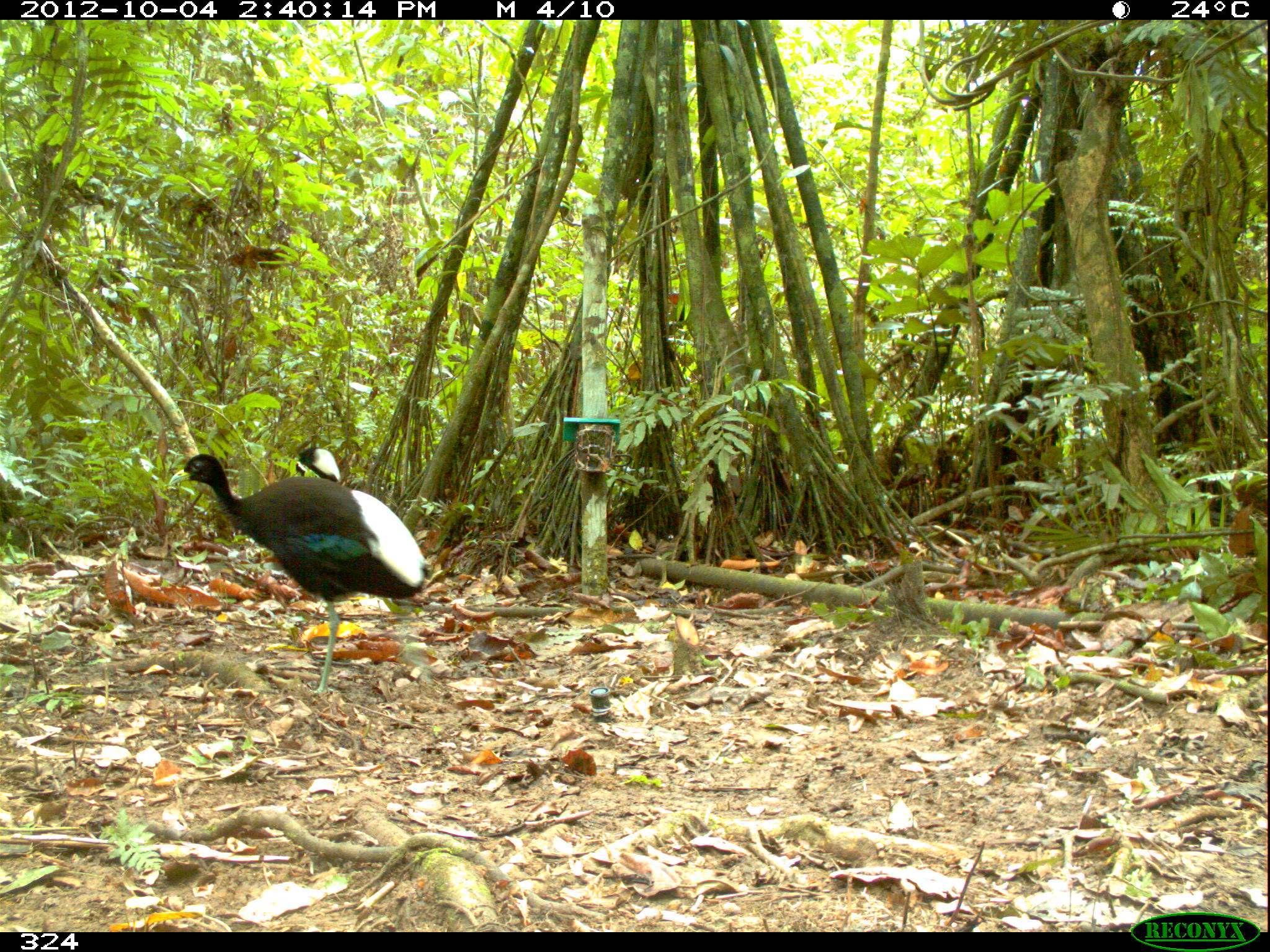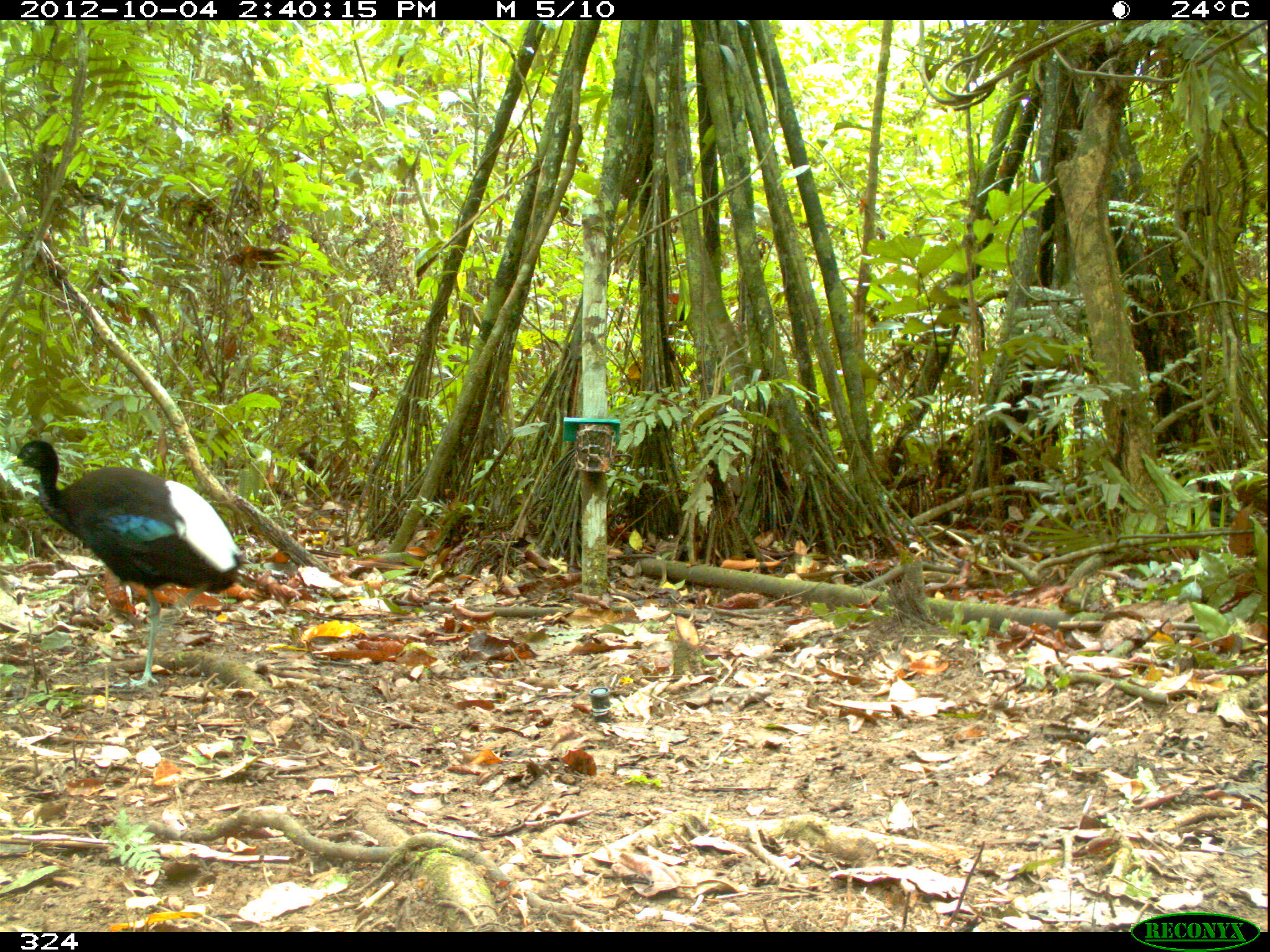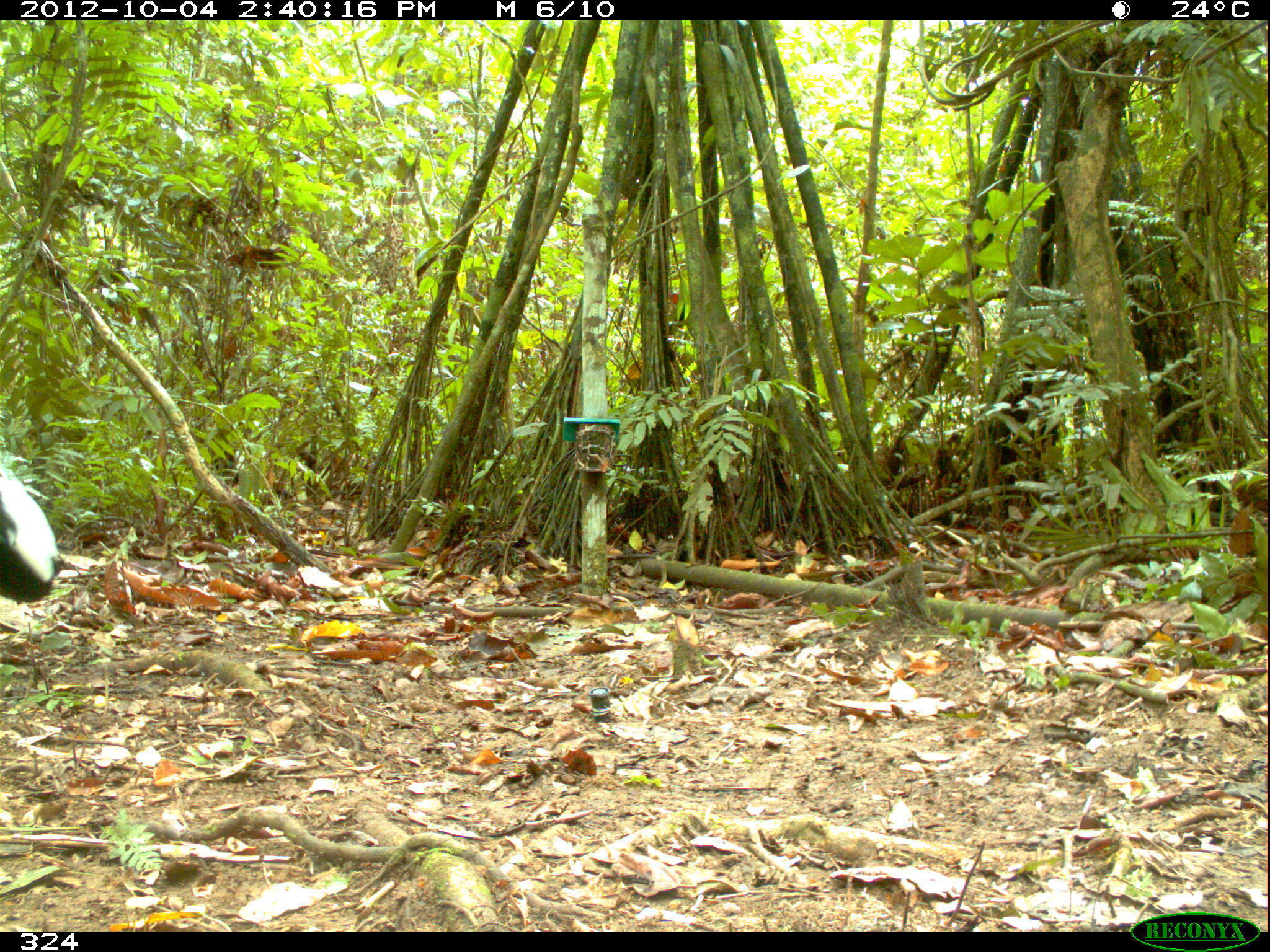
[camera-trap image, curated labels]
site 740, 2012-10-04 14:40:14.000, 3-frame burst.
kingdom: Animalia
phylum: Chordata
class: Aves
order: Gruiformes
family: Psophiidae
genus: Psophia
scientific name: Psophia leucoptera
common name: pale-winged trumpeter